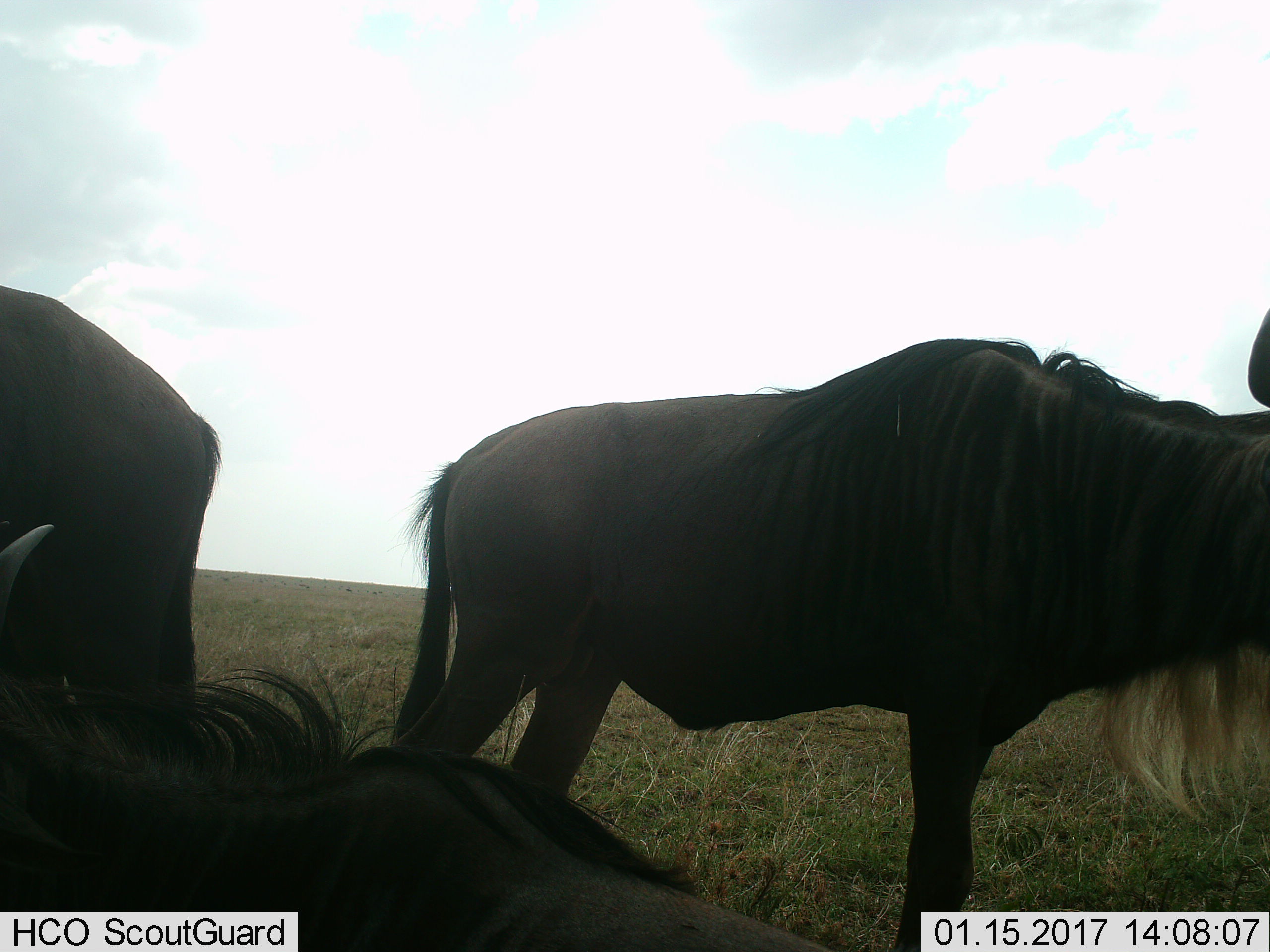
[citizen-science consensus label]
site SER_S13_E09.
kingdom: Animalia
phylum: Chordata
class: Mammalia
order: Artiodactyla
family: Bovidae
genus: Connochaetes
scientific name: Connochaetes taurinus taurinus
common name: blue wildebeest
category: wildebeestblue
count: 3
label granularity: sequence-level